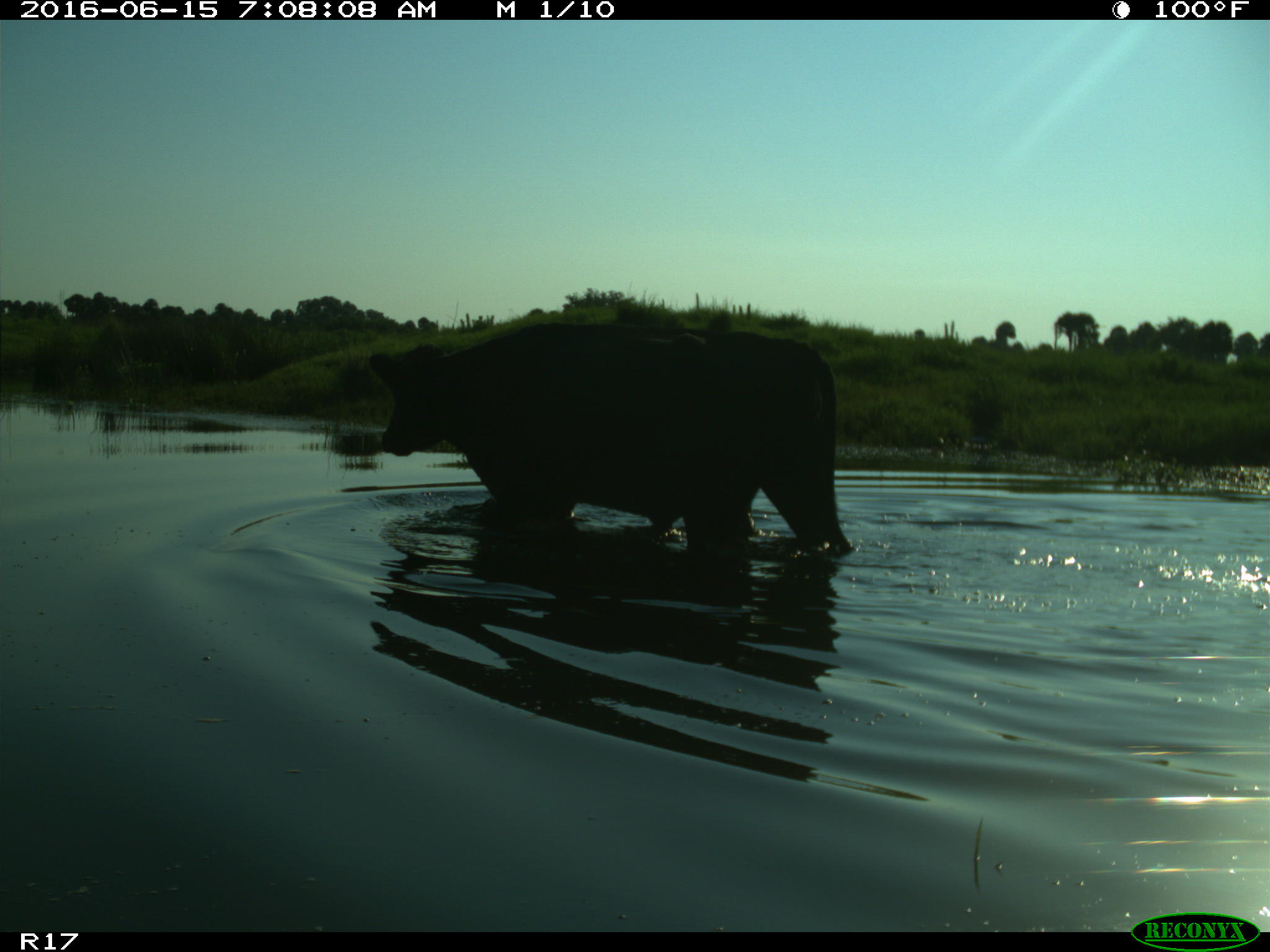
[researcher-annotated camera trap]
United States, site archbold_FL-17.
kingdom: Animalia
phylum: Chordata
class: Mammalia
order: Artiodactyla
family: Bovidae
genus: Bos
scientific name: Bos taurus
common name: domestic cow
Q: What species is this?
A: Bos taurus (domestic cow).